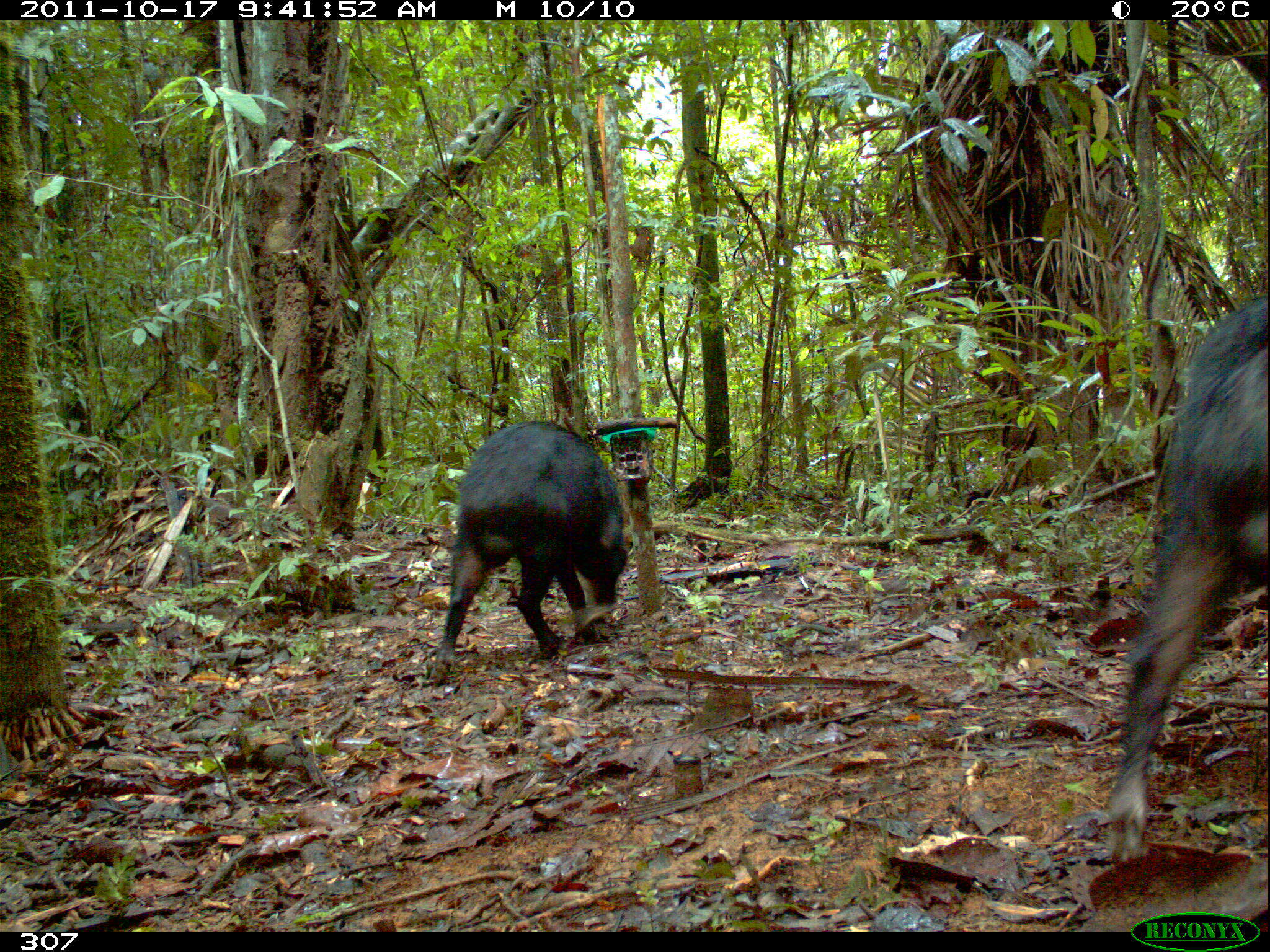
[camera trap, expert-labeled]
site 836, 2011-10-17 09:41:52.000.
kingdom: Animalia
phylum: Chordata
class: Mammalia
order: Artiodactyla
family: Tayassuidae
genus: Tayassu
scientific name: Tayassu pecari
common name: white-lipped peccary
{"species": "Tayassu pecari (white-lipped peccary)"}